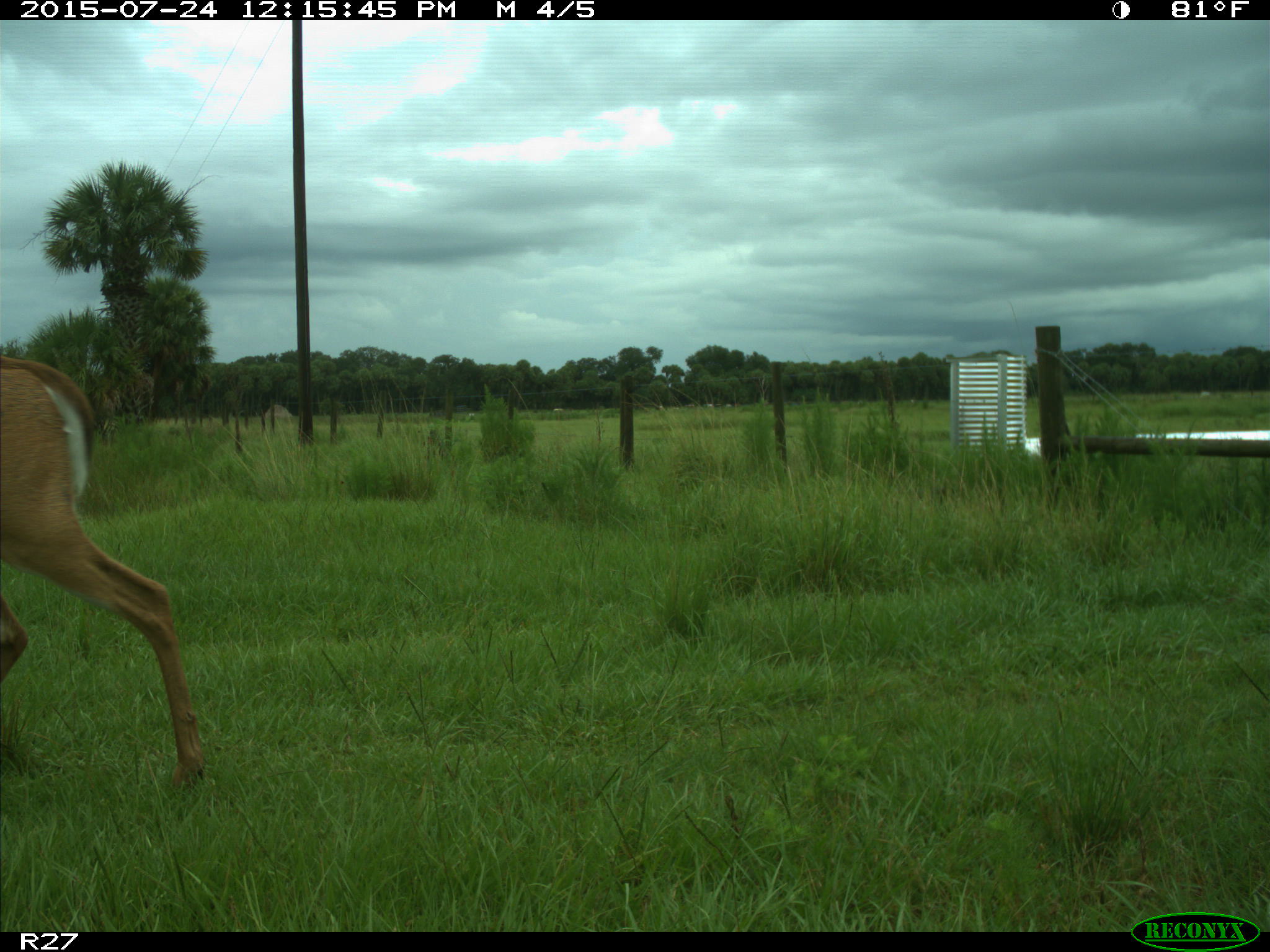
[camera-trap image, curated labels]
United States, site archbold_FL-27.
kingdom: Animalia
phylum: Chordata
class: Mammalia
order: Artiodactyla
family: Cervidae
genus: Odocoileus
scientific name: Odocoileus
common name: deer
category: unidentified deer